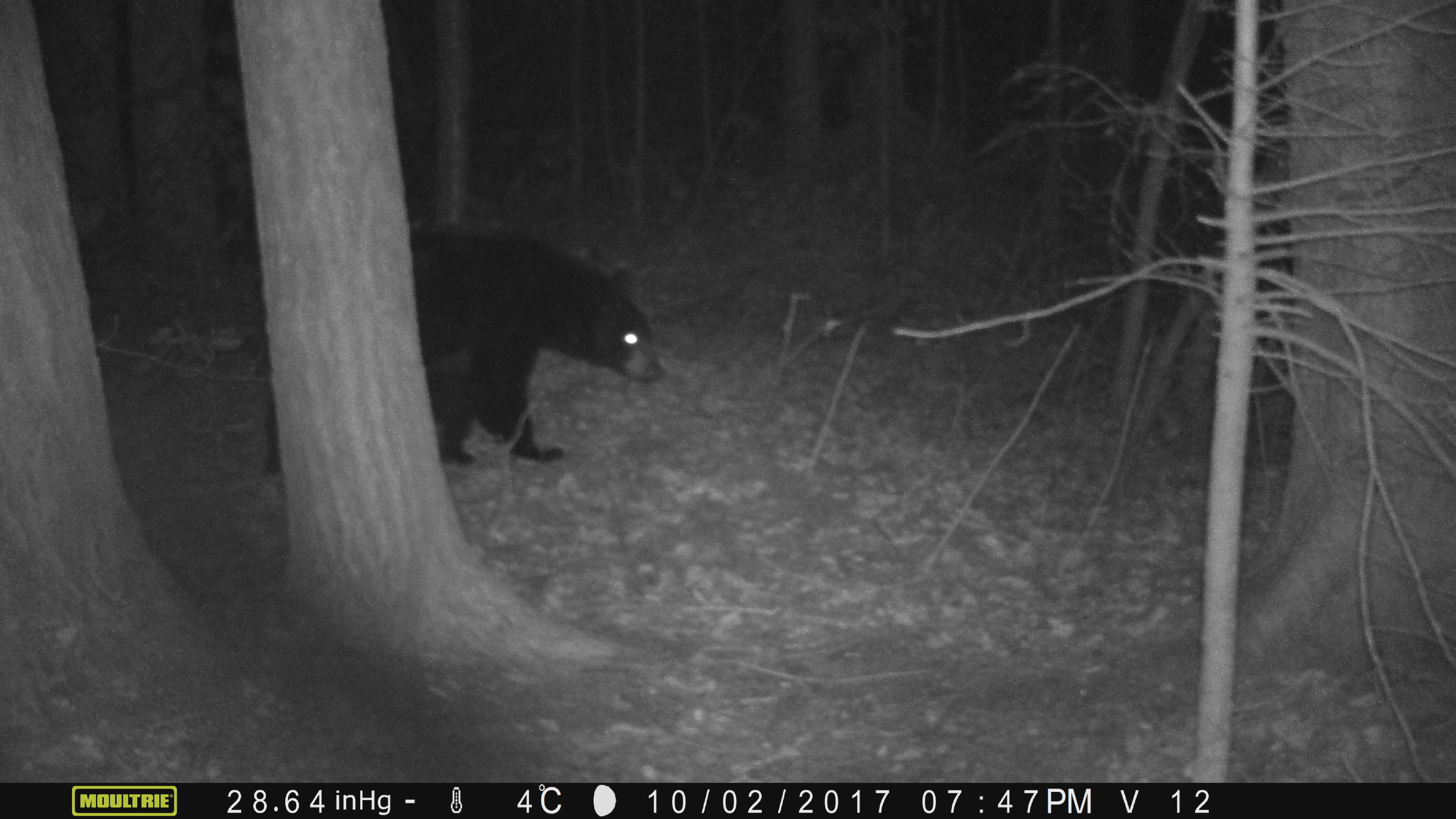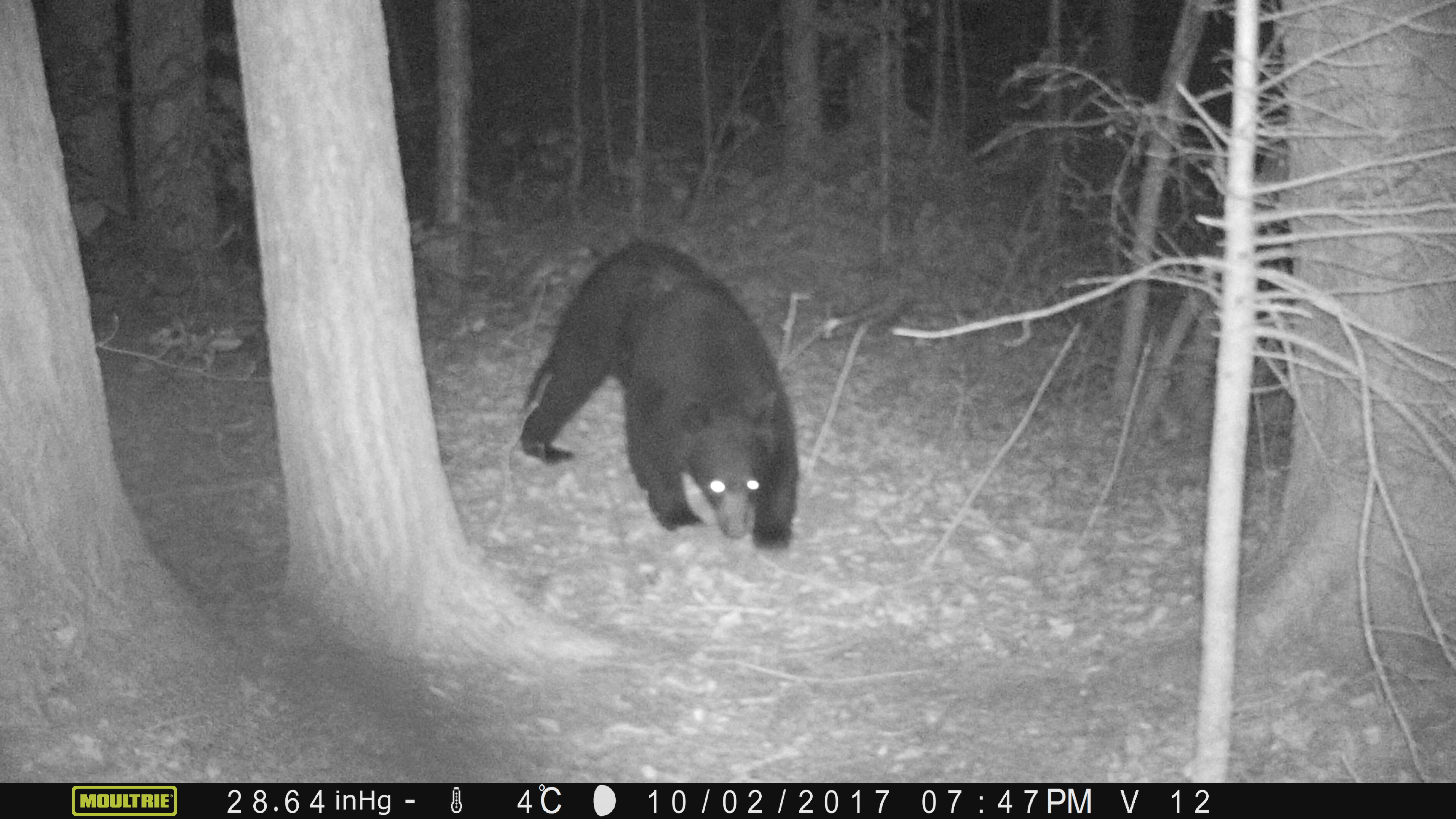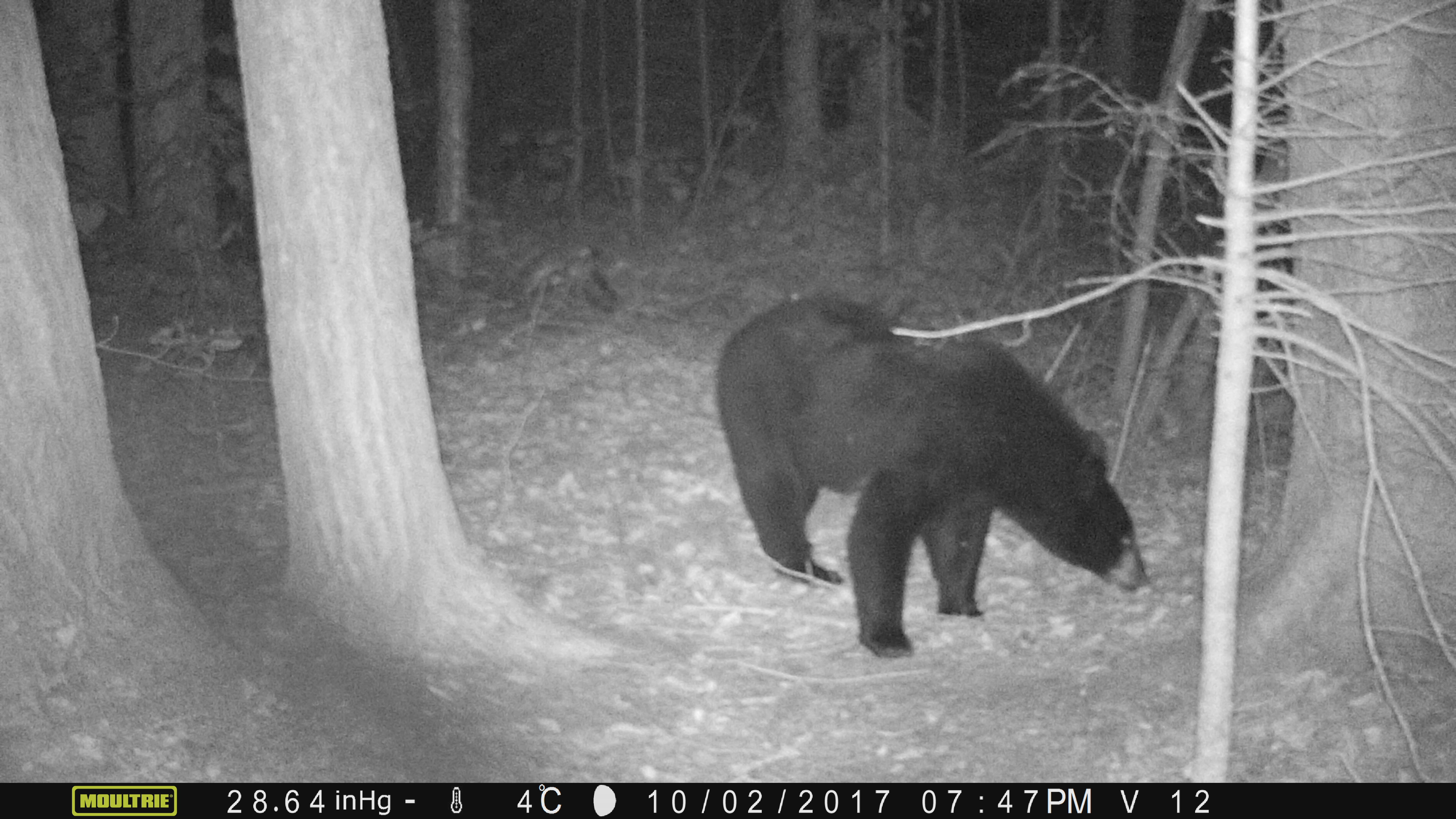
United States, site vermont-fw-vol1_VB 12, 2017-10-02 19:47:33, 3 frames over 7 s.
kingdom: Animalia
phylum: Chordata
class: Mammalia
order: Carnivora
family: Ursidae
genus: Ursus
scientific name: Ursus americanus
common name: black bear